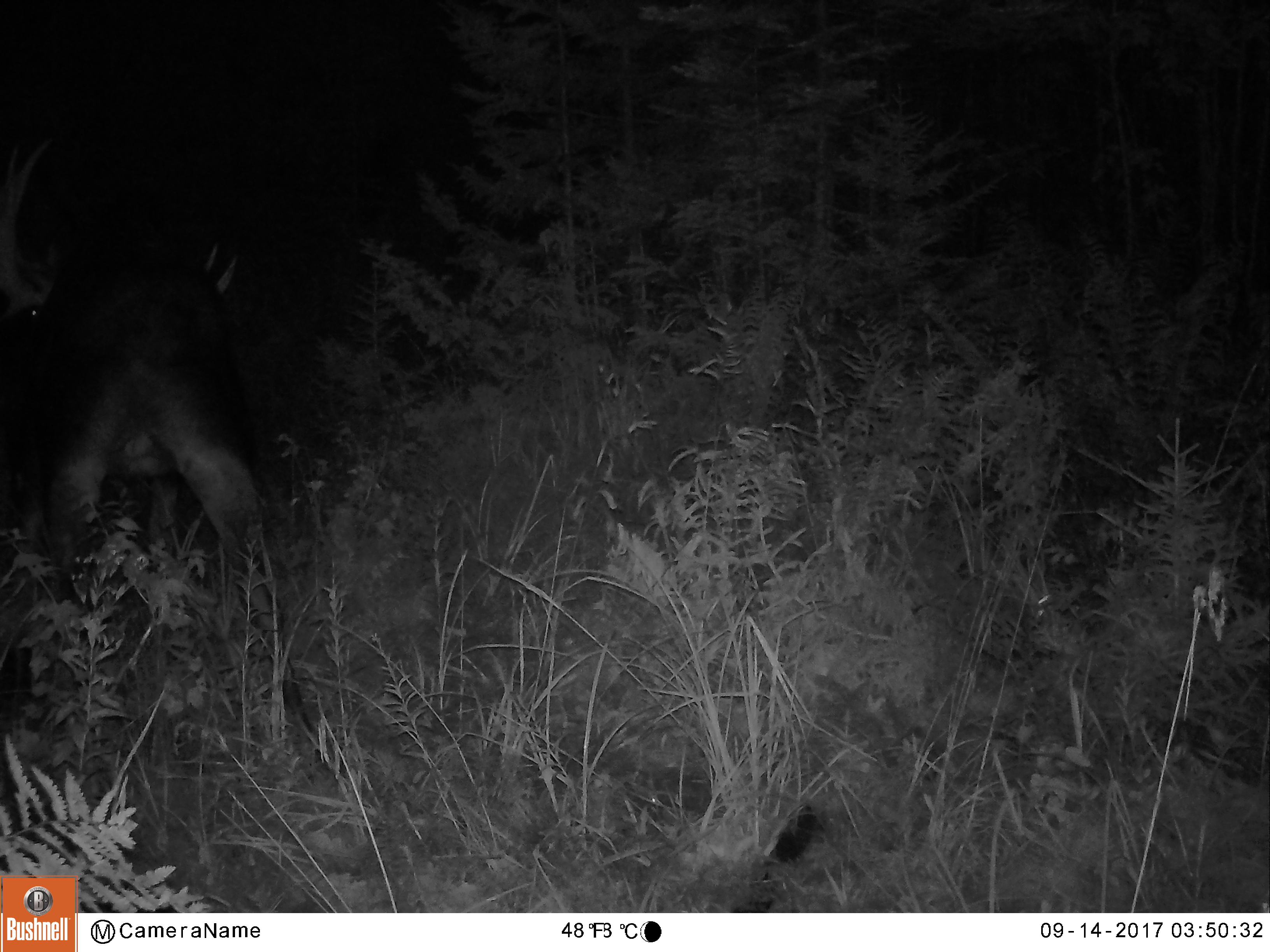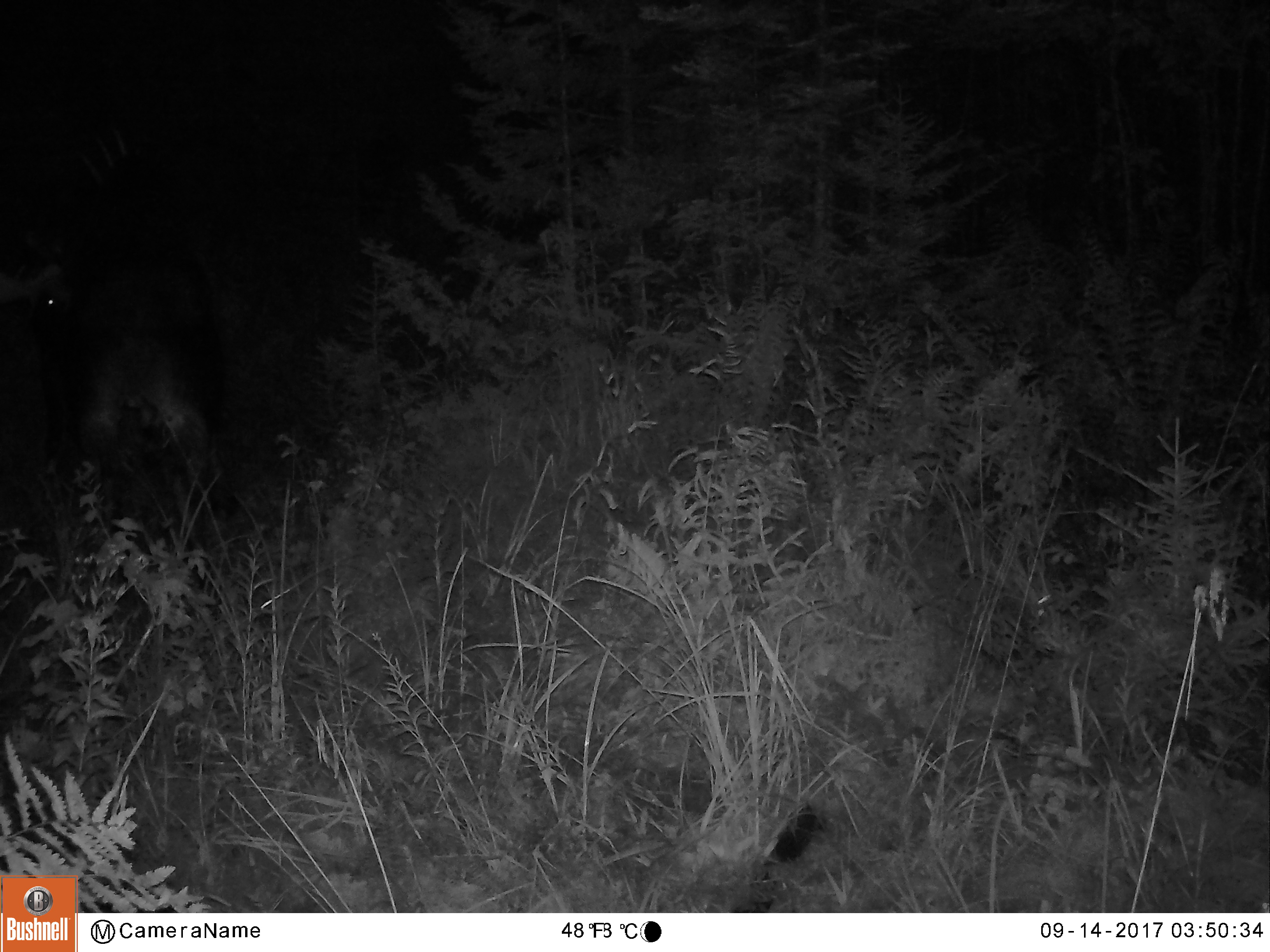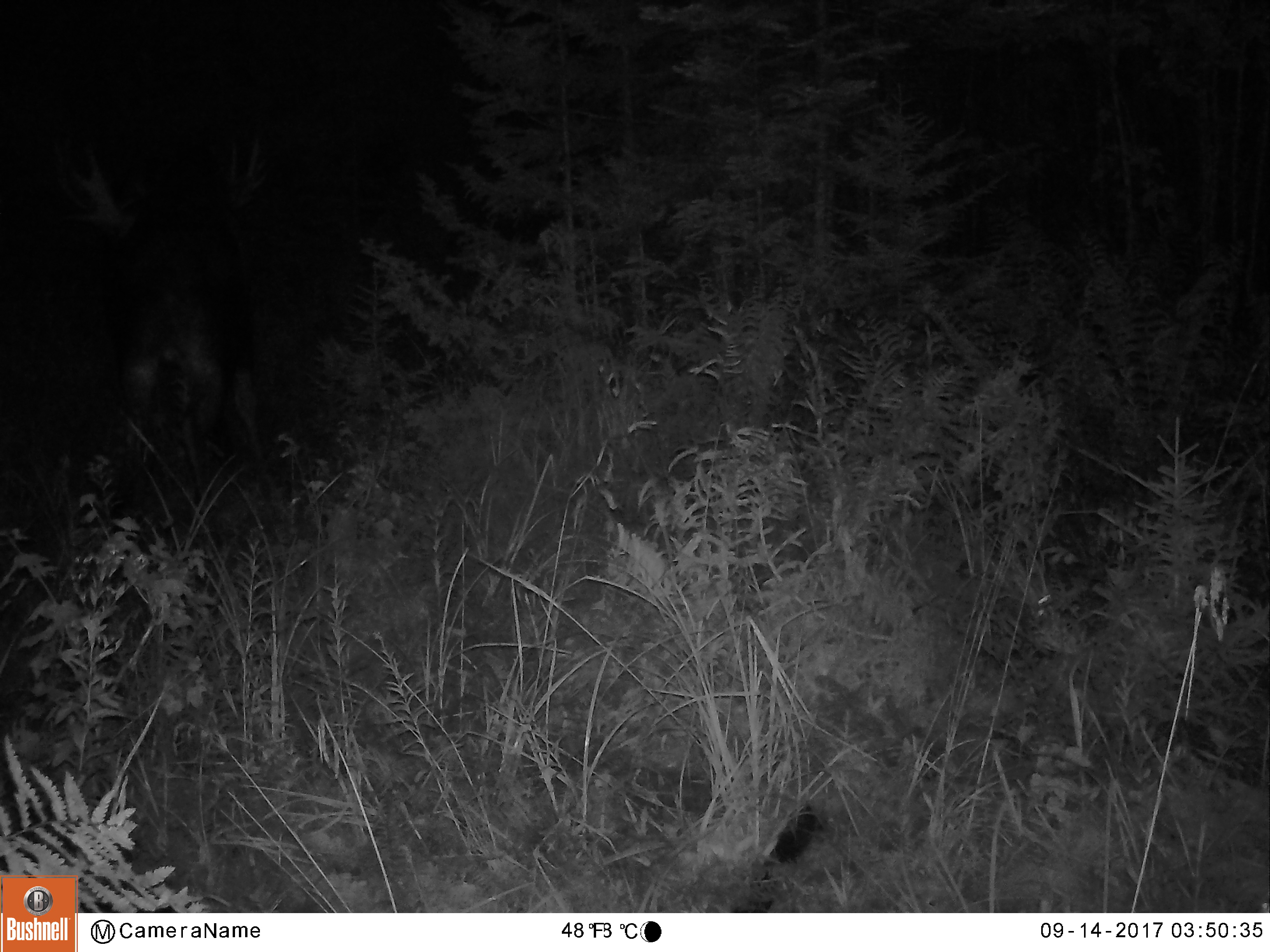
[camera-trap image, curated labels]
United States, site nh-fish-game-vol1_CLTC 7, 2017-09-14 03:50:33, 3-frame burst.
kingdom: Animalia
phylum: Chordata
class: Mammalia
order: Artiodactyla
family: Cervidae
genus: Alces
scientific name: Alces alces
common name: moose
Moose (Alces alces).